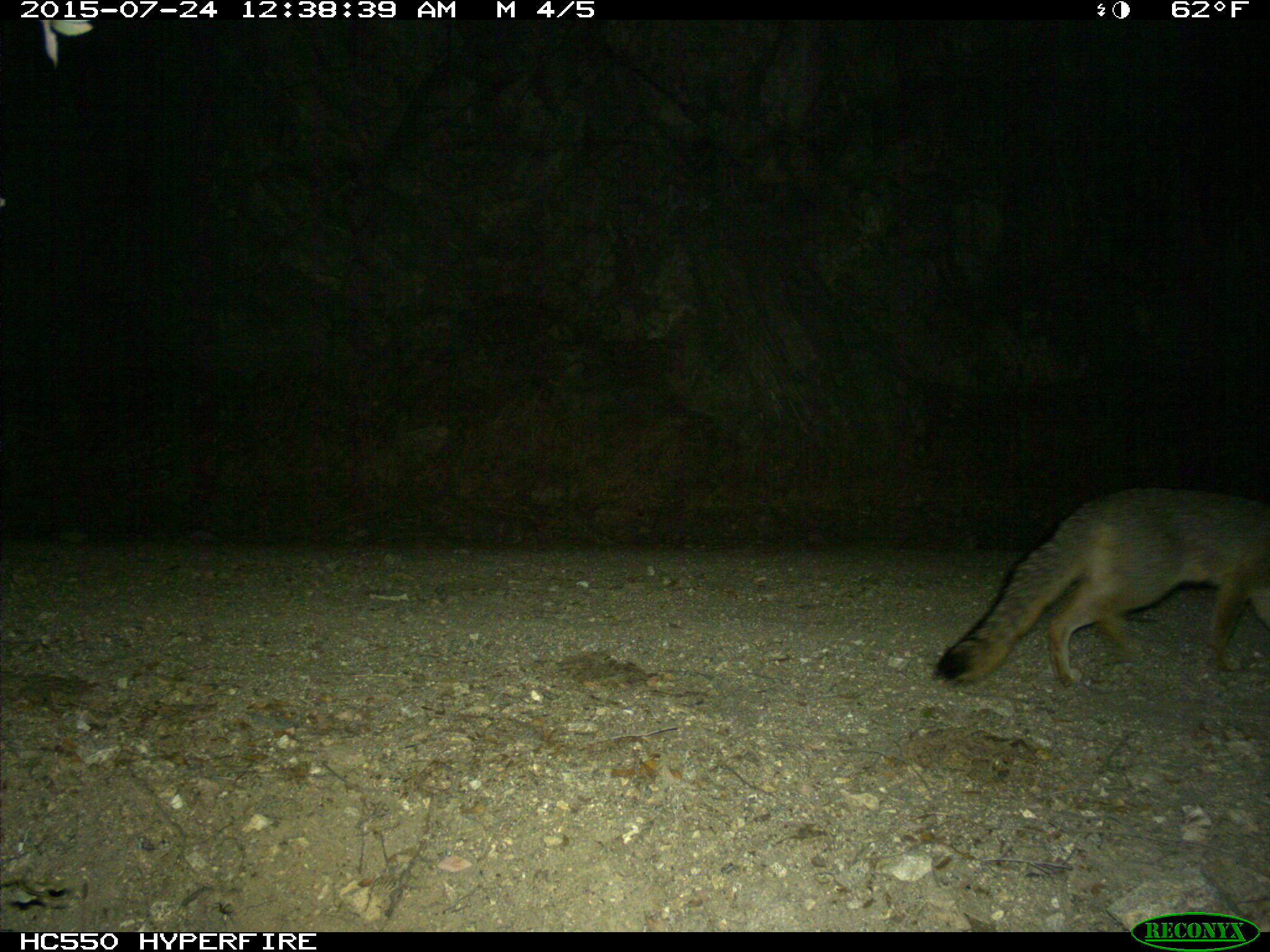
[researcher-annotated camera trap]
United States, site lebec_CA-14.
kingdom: Animalia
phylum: Chordata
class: Mammalia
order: Carnivora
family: Canidae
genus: Urocyon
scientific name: Urocyon cinereoargenteus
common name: gray fox